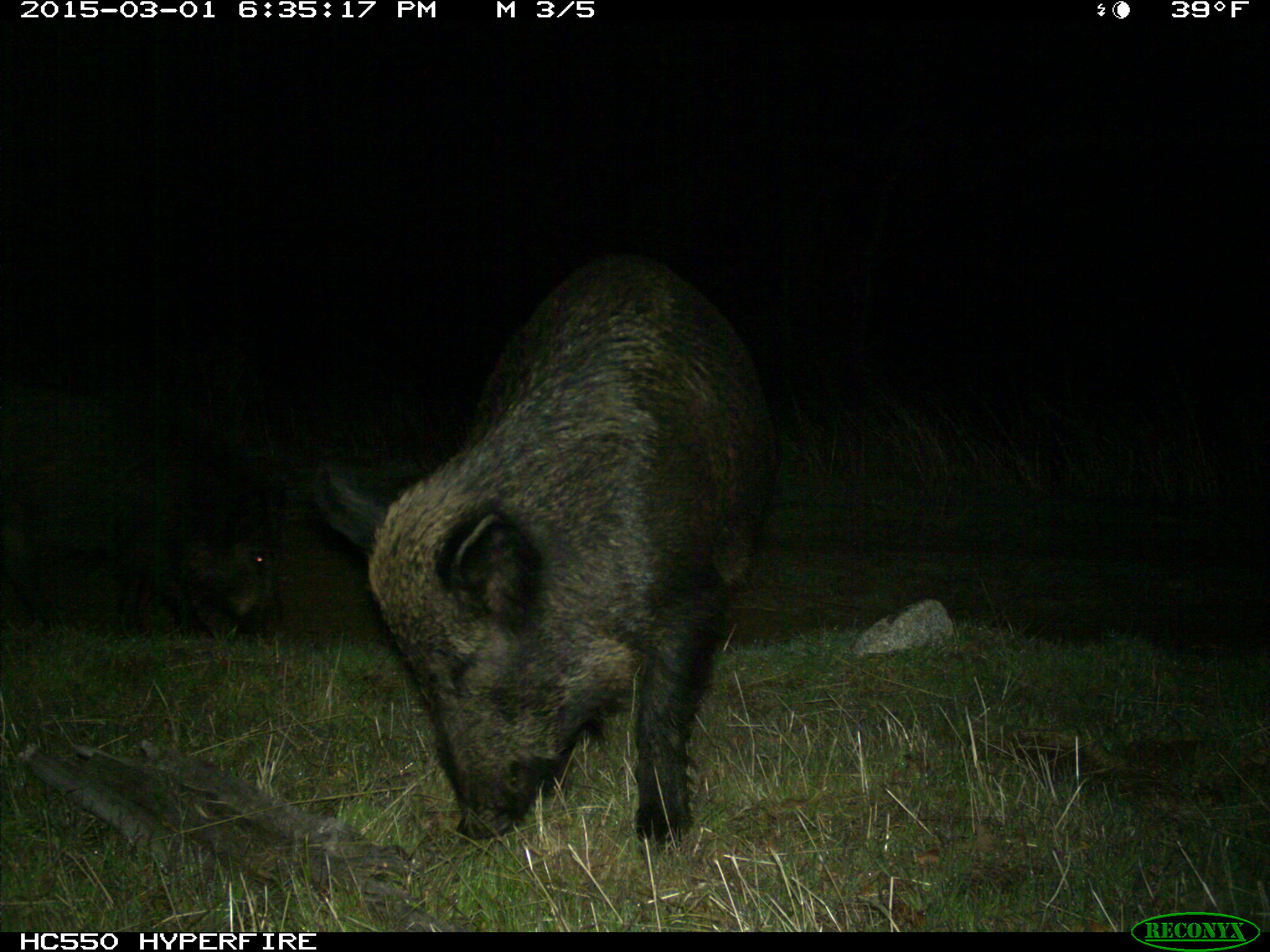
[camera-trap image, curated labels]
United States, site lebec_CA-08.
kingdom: Animalia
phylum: Chordata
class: Mammalia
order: Artiodactyla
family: Suidae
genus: Sus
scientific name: Sus scrofa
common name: wild boar